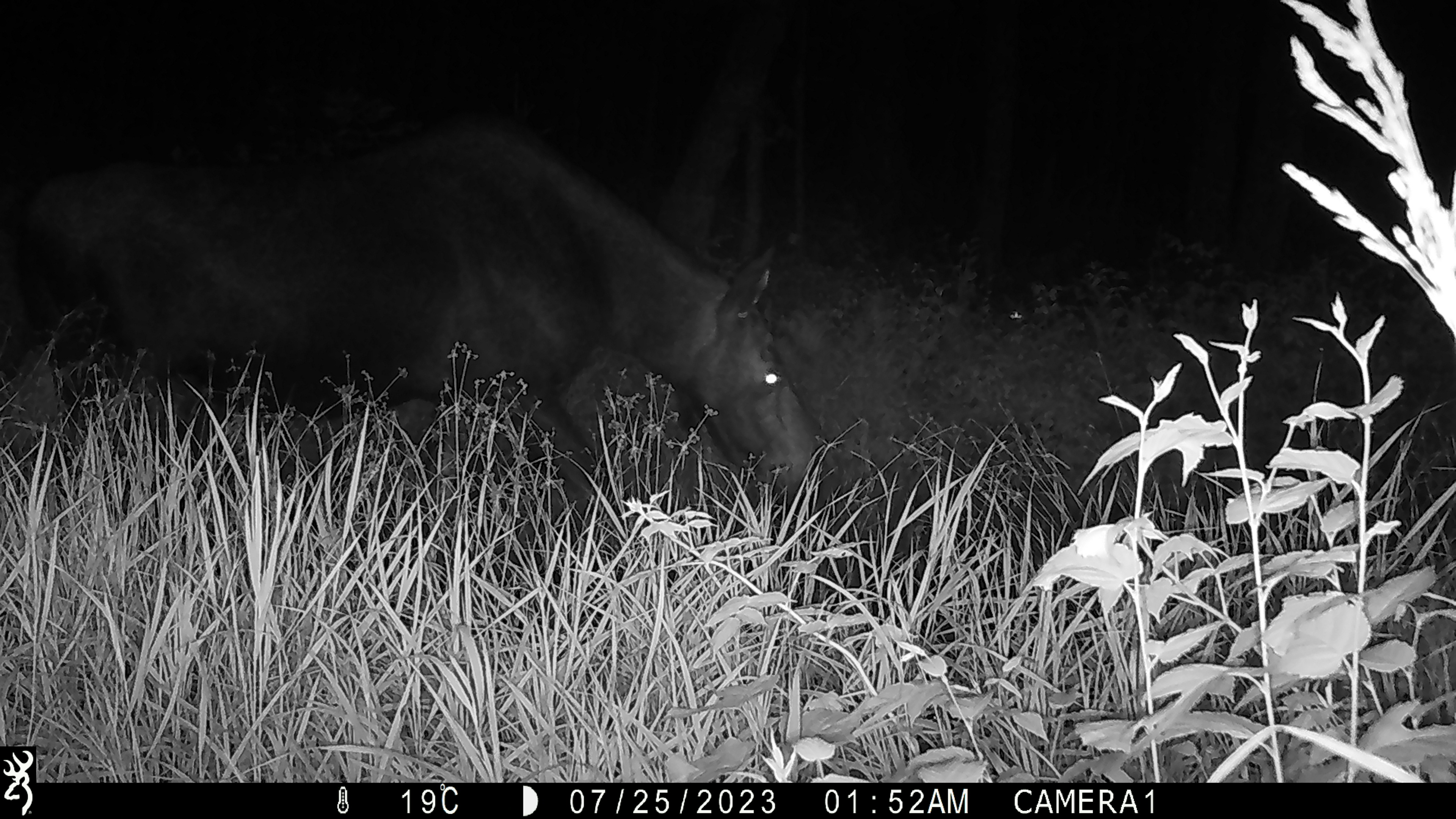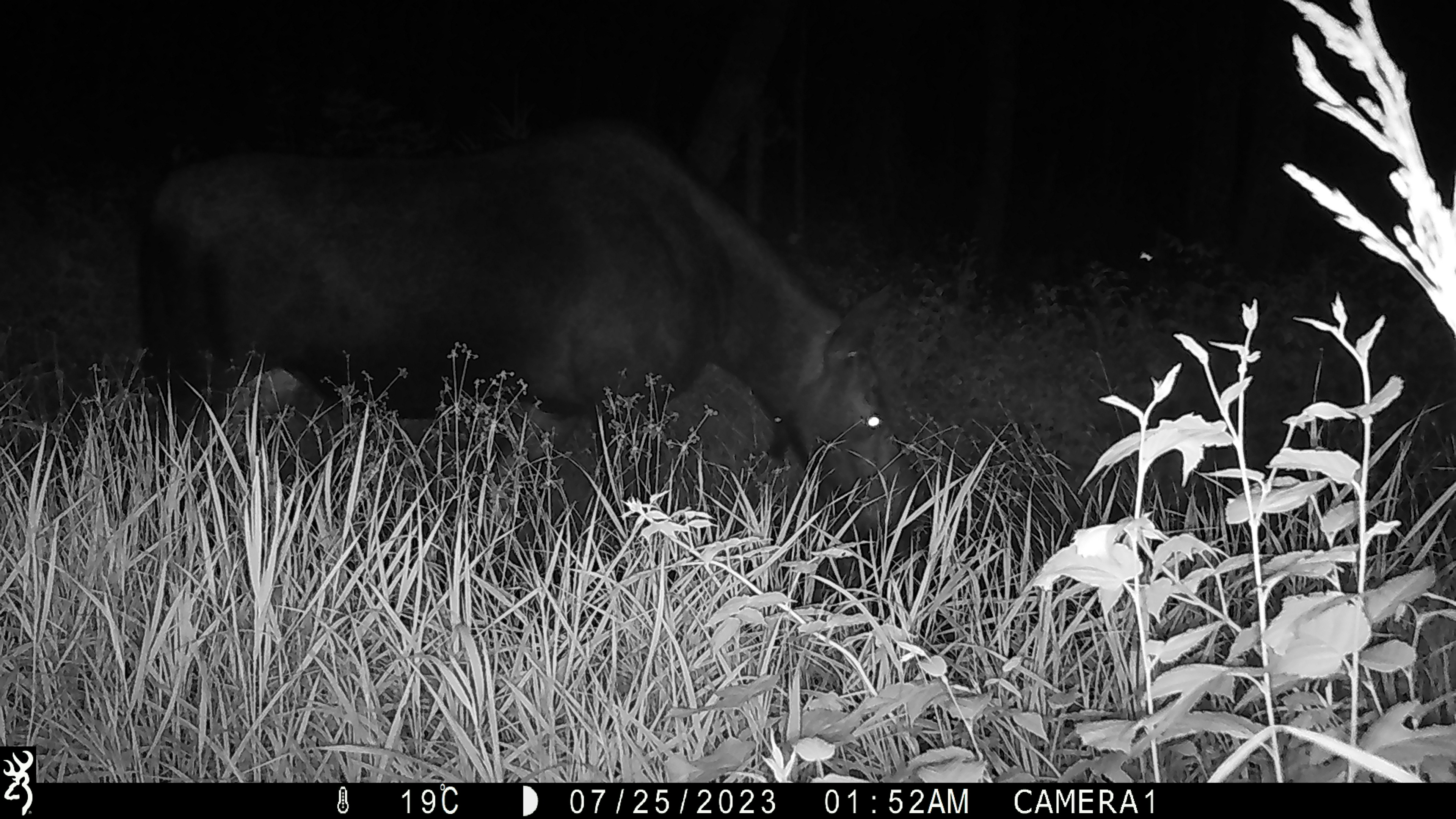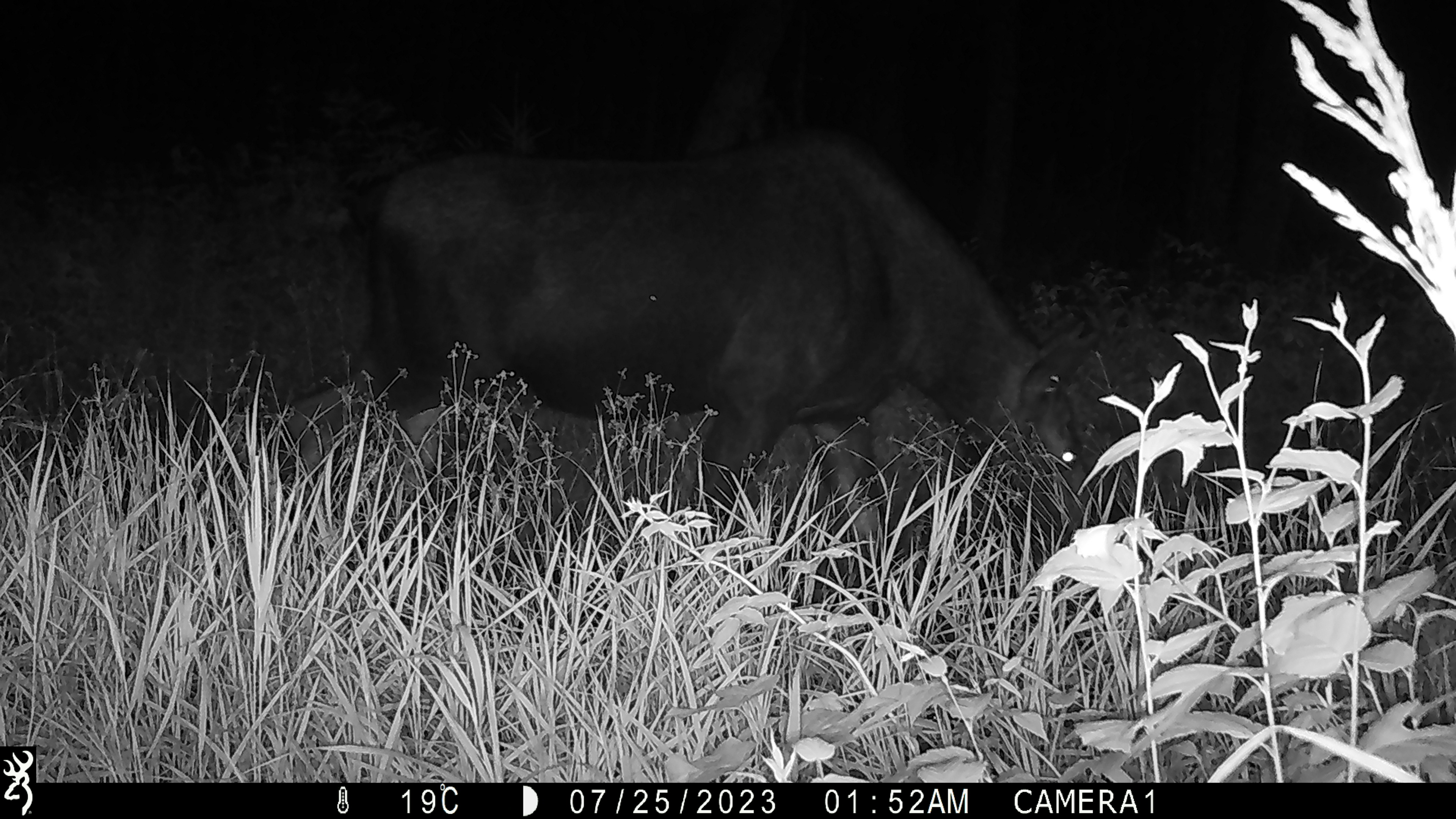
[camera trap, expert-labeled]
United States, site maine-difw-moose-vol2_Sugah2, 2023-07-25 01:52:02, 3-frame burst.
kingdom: Animalia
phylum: Chordata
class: Mammalia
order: Artiodactyla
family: Cervidae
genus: Alces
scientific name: Alces alces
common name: moose